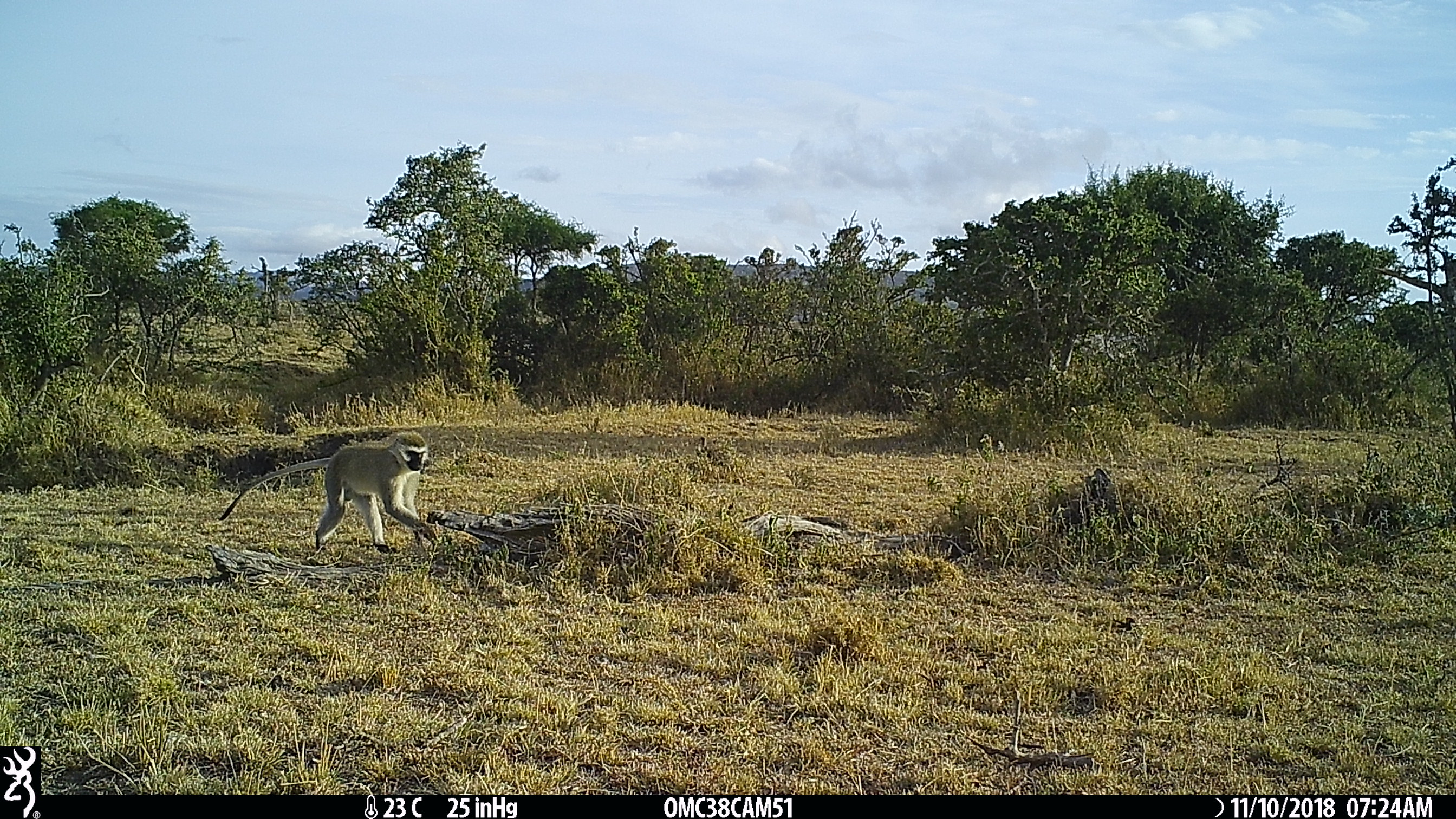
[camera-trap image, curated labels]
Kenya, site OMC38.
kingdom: Animalia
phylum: Chordata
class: Mammalia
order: Primates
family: Cercopithecidae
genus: Chlorocebus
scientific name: Chlorocebus pygerythrus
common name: vervet monkey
Vervet monkey (Chlorocebus pygerythrus).